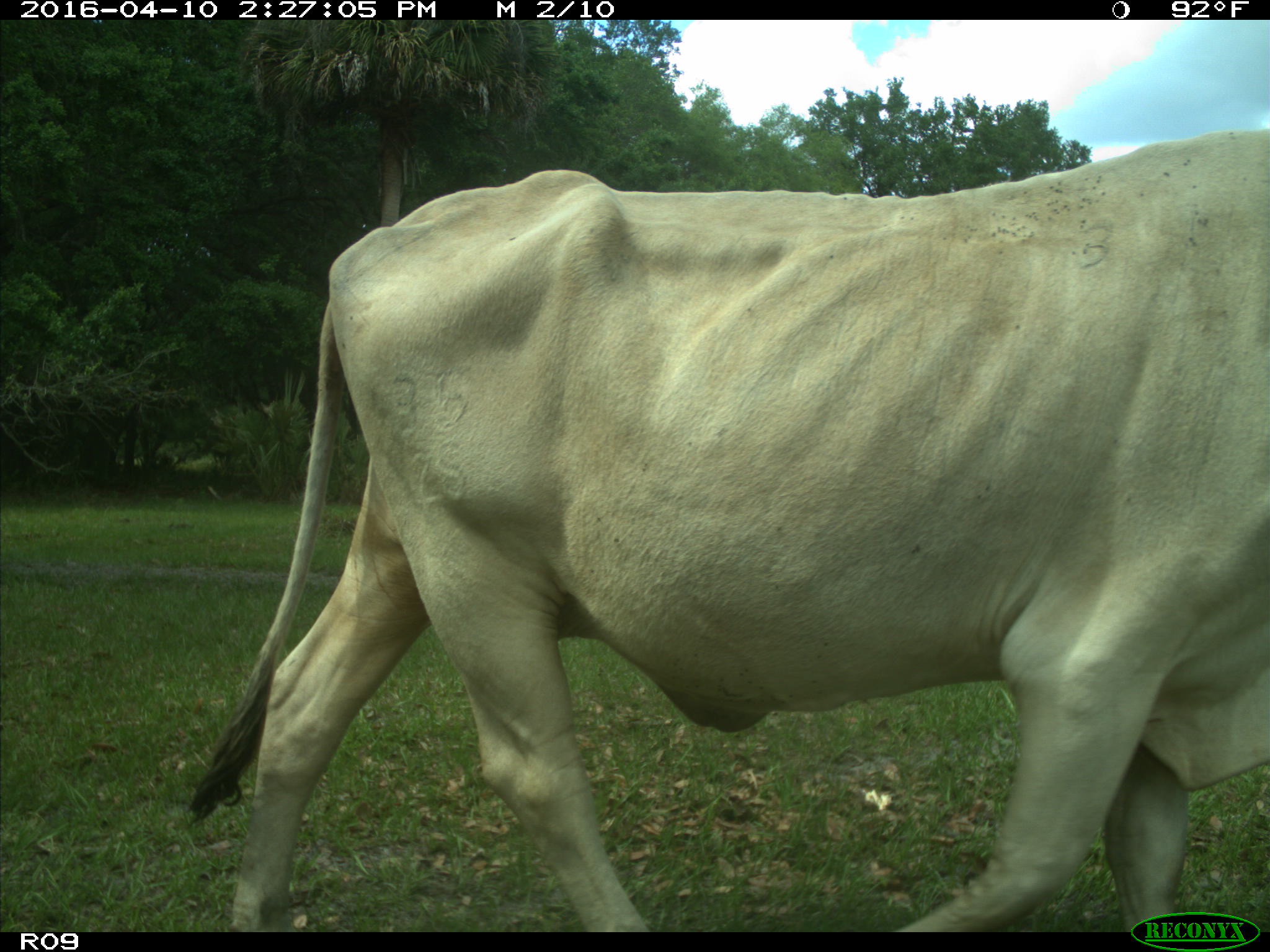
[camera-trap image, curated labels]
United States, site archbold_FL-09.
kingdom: Animalia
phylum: Chordata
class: Mammalia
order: Artiodactyla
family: Bovidae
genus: Bos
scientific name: Bos taurus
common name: domestic cow